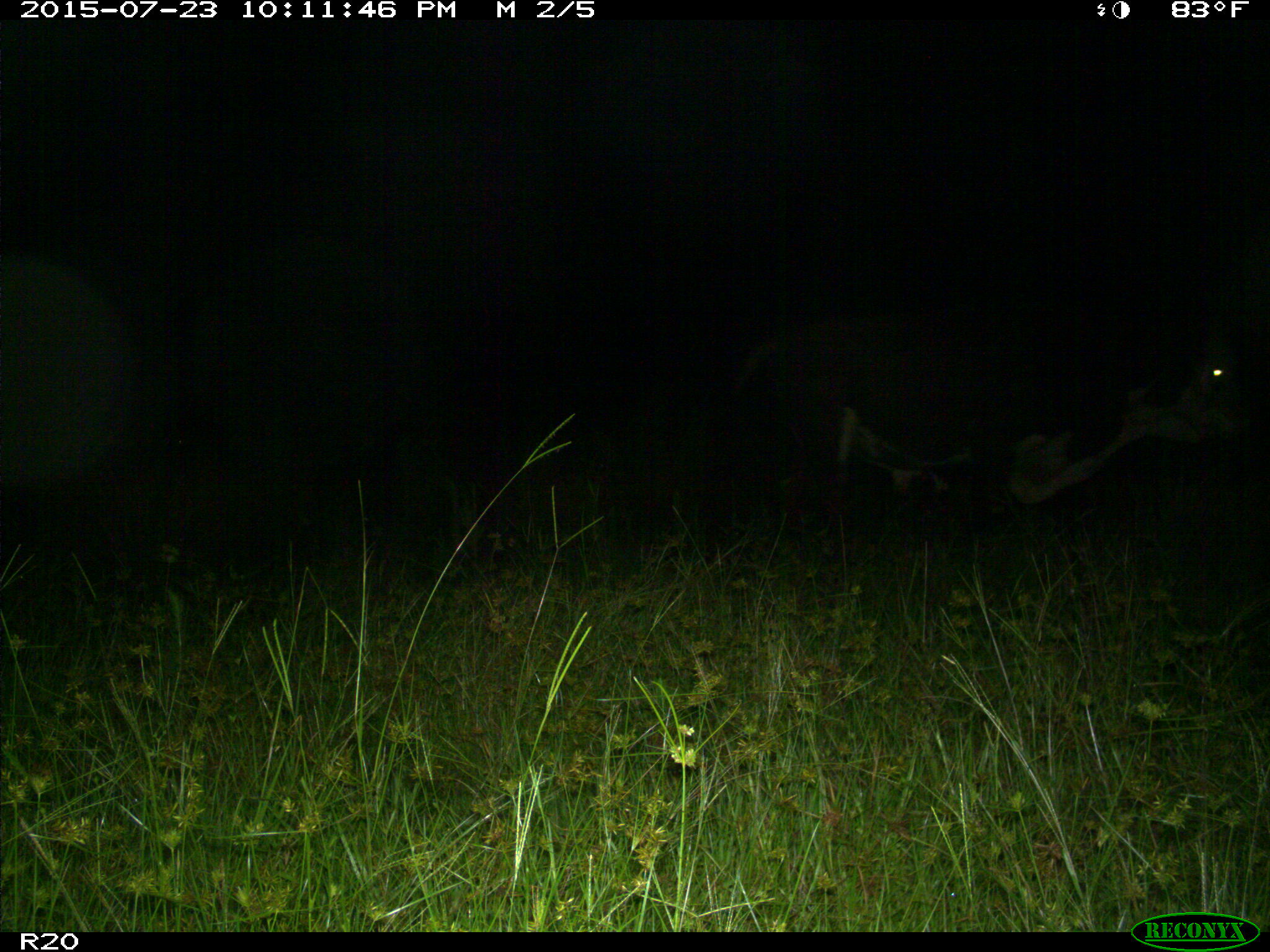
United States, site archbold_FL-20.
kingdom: Animalia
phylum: Chordata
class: Mammalia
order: Artiodactyla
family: Bovidae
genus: Bos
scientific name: Bos taurus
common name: domestic cow